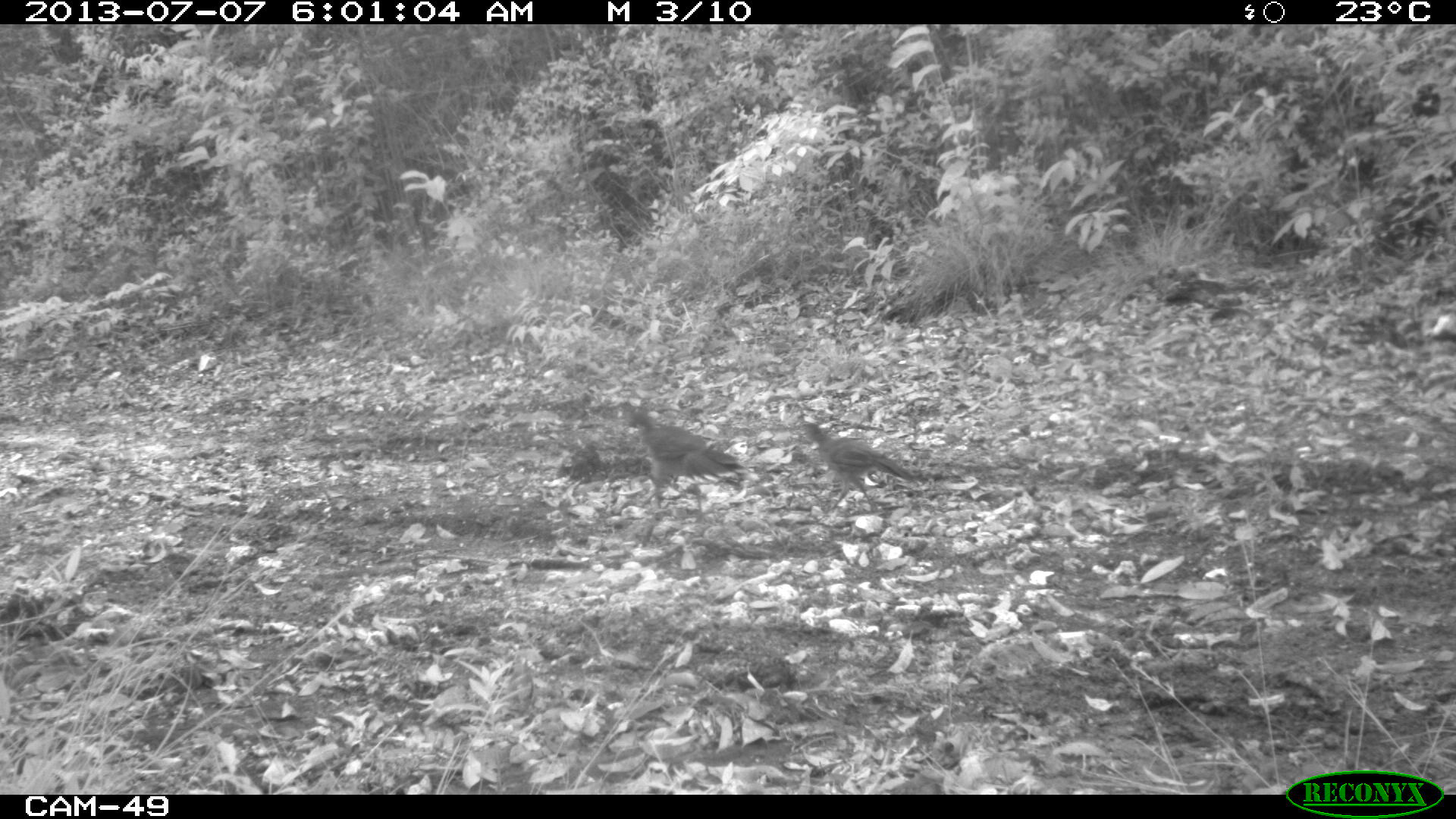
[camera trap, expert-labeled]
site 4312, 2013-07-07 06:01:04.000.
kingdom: Animalia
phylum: Chordata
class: Aves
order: Galliformes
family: Cracidae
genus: Ortalis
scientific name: Ortalis vetula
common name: plain chachalaca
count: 3